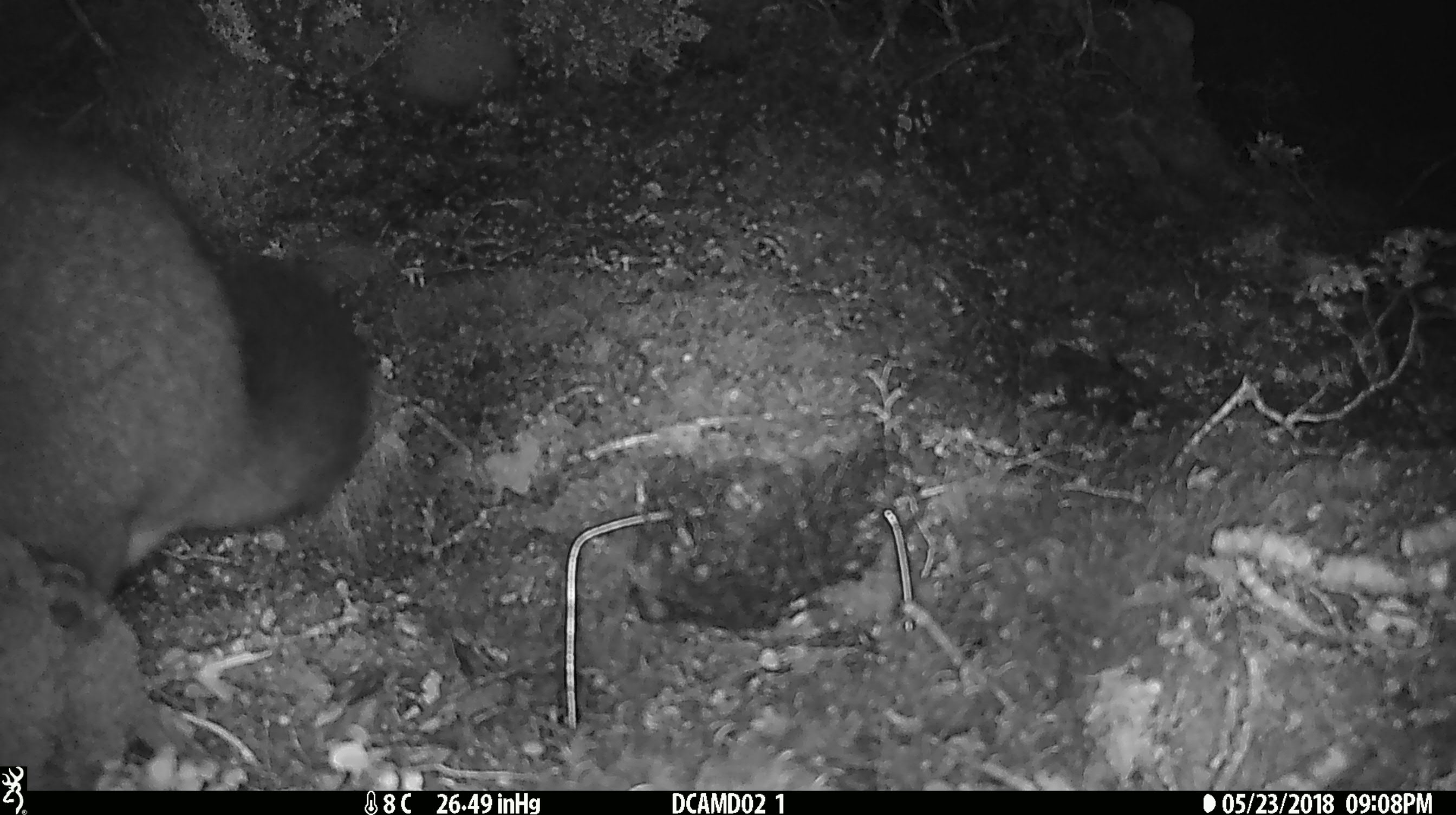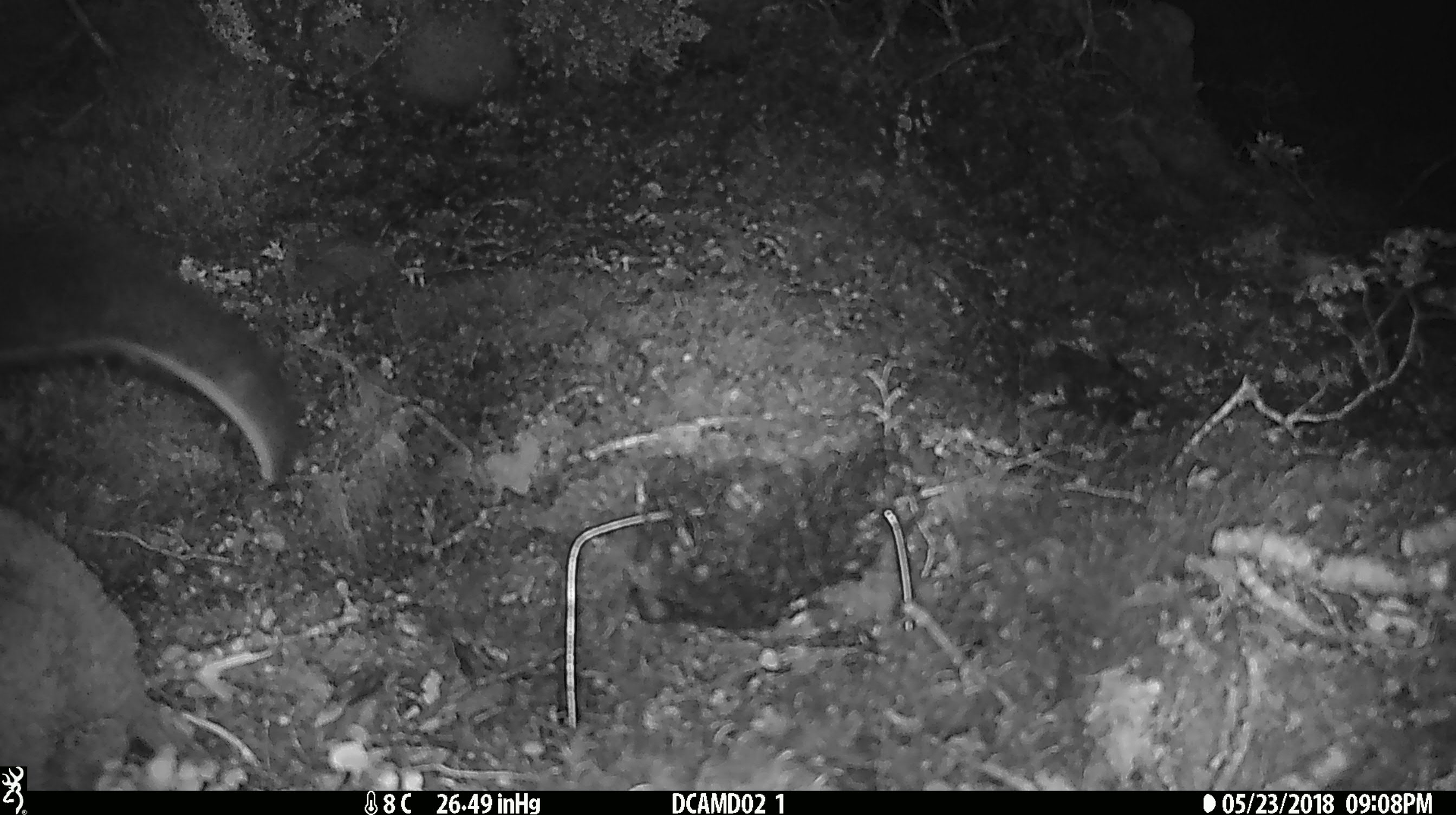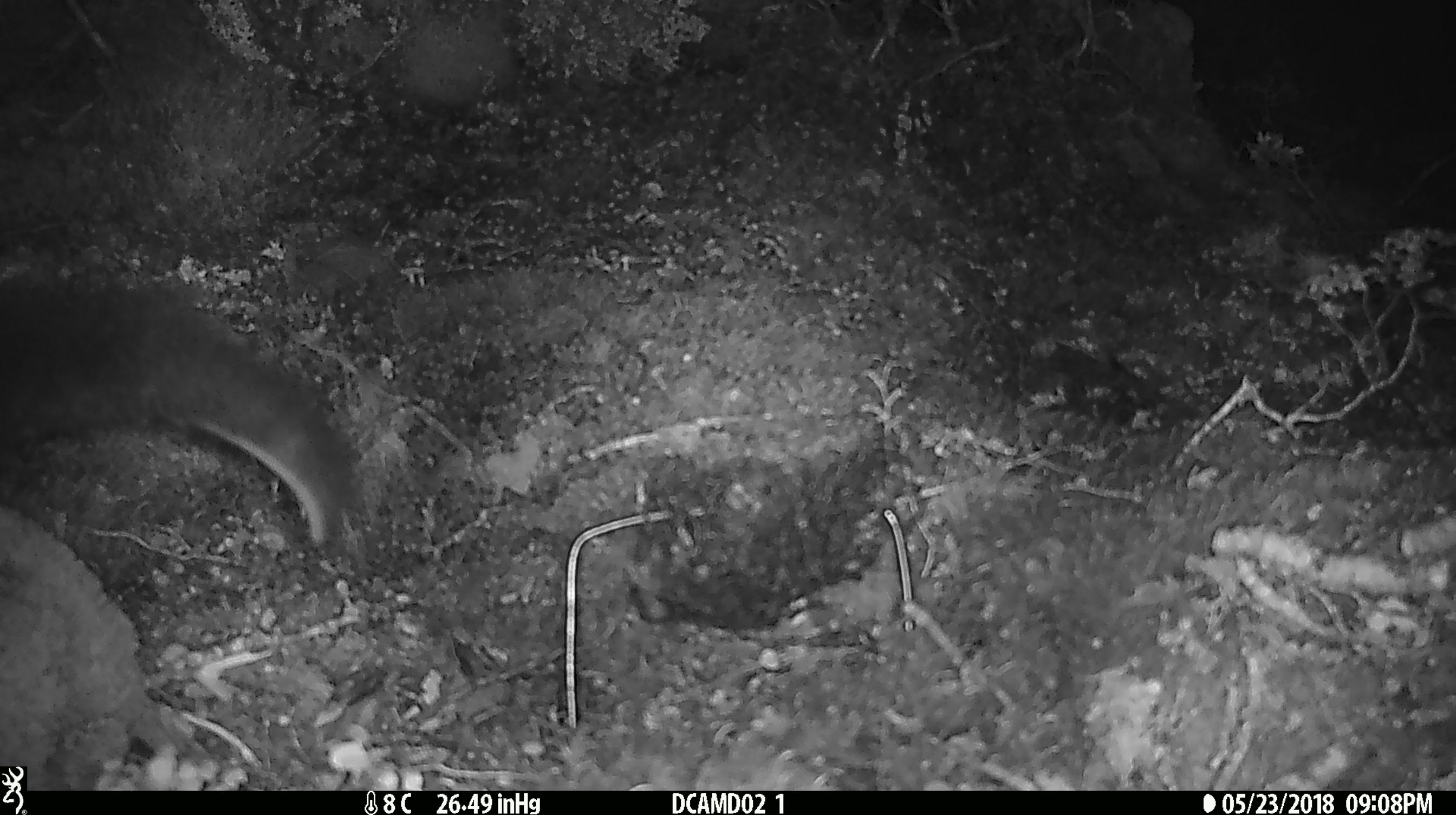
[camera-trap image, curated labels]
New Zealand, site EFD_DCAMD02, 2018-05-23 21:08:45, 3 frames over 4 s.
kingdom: Animalia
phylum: Chordata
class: Mammalia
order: Diprotodontia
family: Phalangeridae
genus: Trichosurus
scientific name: Trichosurus vulpecula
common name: common brushtail possum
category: possum